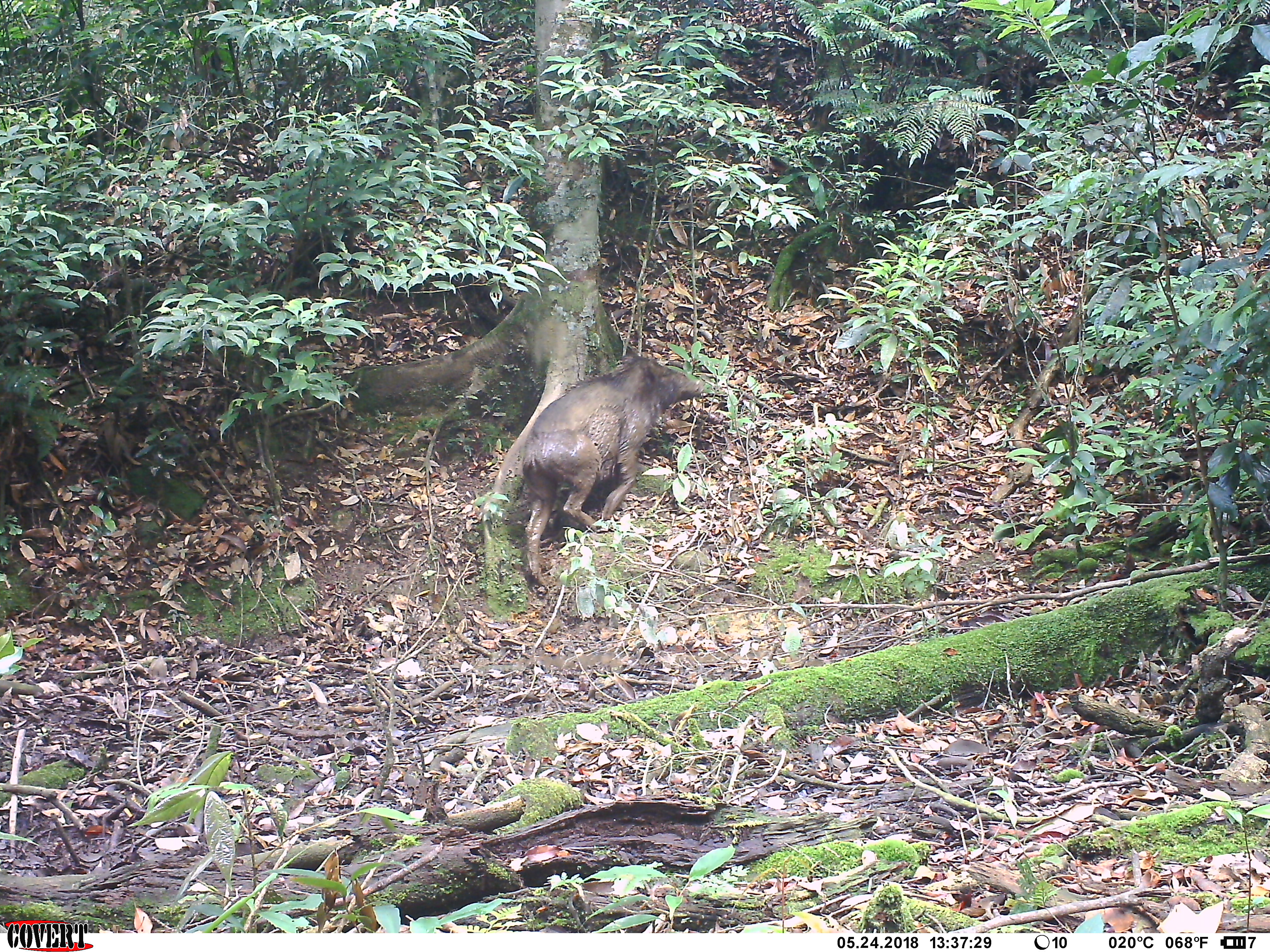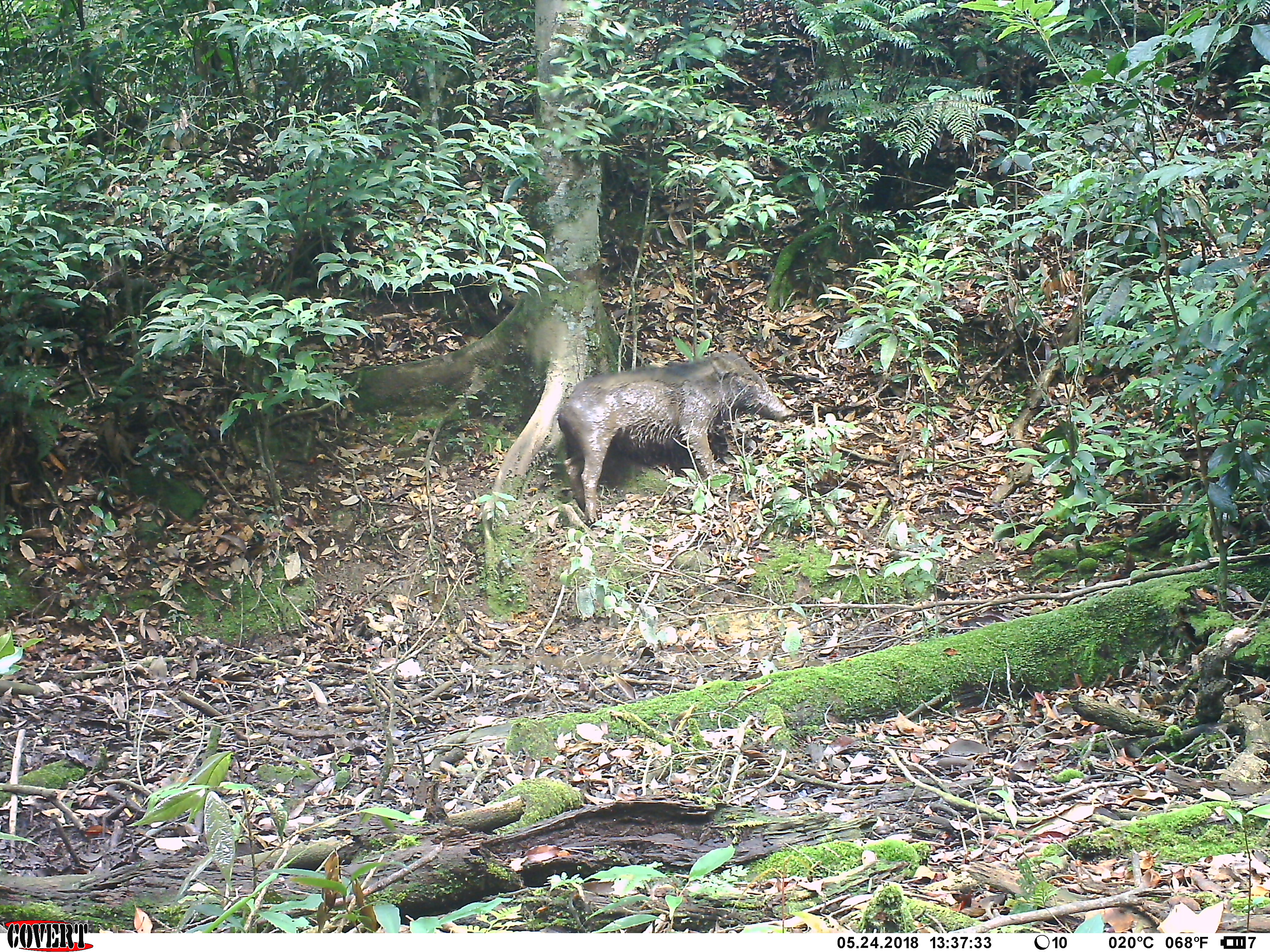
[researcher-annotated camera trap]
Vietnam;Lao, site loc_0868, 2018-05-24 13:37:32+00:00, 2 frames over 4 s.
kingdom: Animalia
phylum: Chordata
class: Mammalia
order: Artiodactyla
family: Suidae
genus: Sus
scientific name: Sus scrofa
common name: eurasian wild pig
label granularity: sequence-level